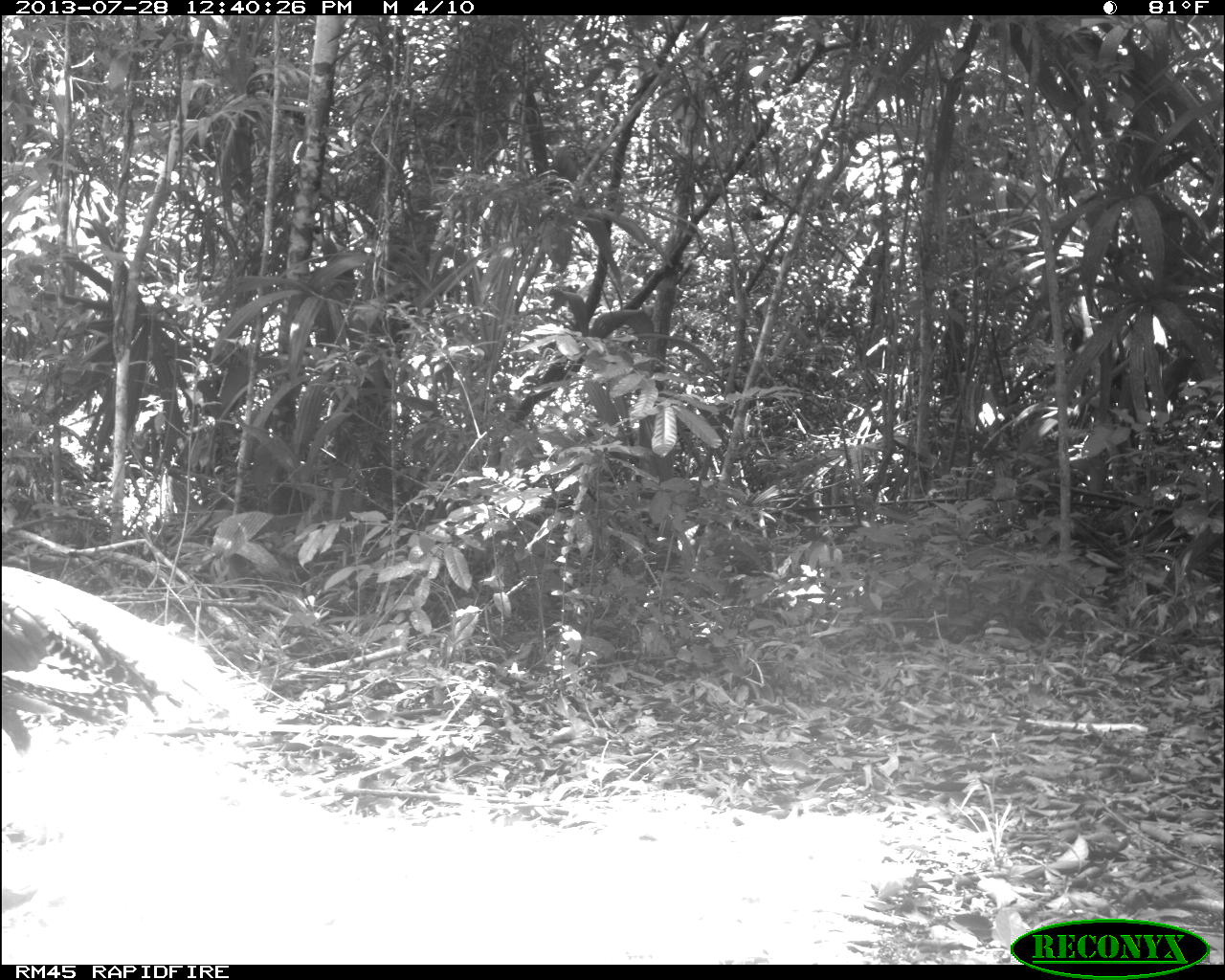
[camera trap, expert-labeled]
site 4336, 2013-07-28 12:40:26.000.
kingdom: Animalia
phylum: Chordata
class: Aves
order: Galliformes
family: Phasianidae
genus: Meleagris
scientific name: Meleagris ocellata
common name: ocellated turkey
Meleagris ocellata (ocellated turkey), count 1, sex male.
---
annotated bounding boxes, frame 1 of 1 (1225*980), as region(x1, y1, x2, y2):
meleagris ocellata: region(0, 565, 262, 819)